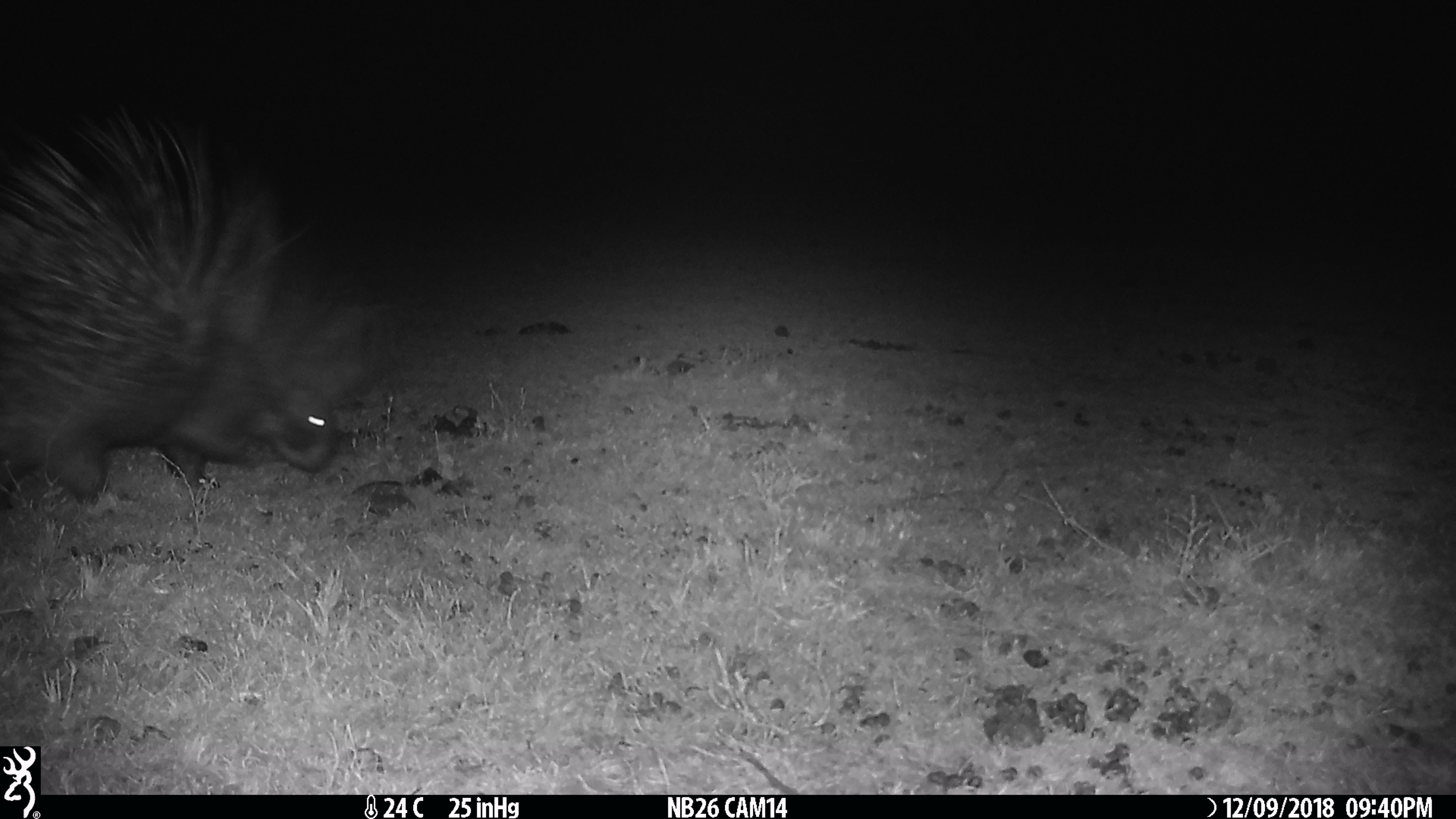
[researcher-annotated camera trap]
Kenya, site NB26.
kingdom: Animalia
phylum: Chordata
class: Mammalia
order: Rodentia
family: Hystricidae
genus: Hystrix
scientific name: Hystrix africaeaustralis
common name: porcupine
Porcupine (Hystrix africaeaustralis).